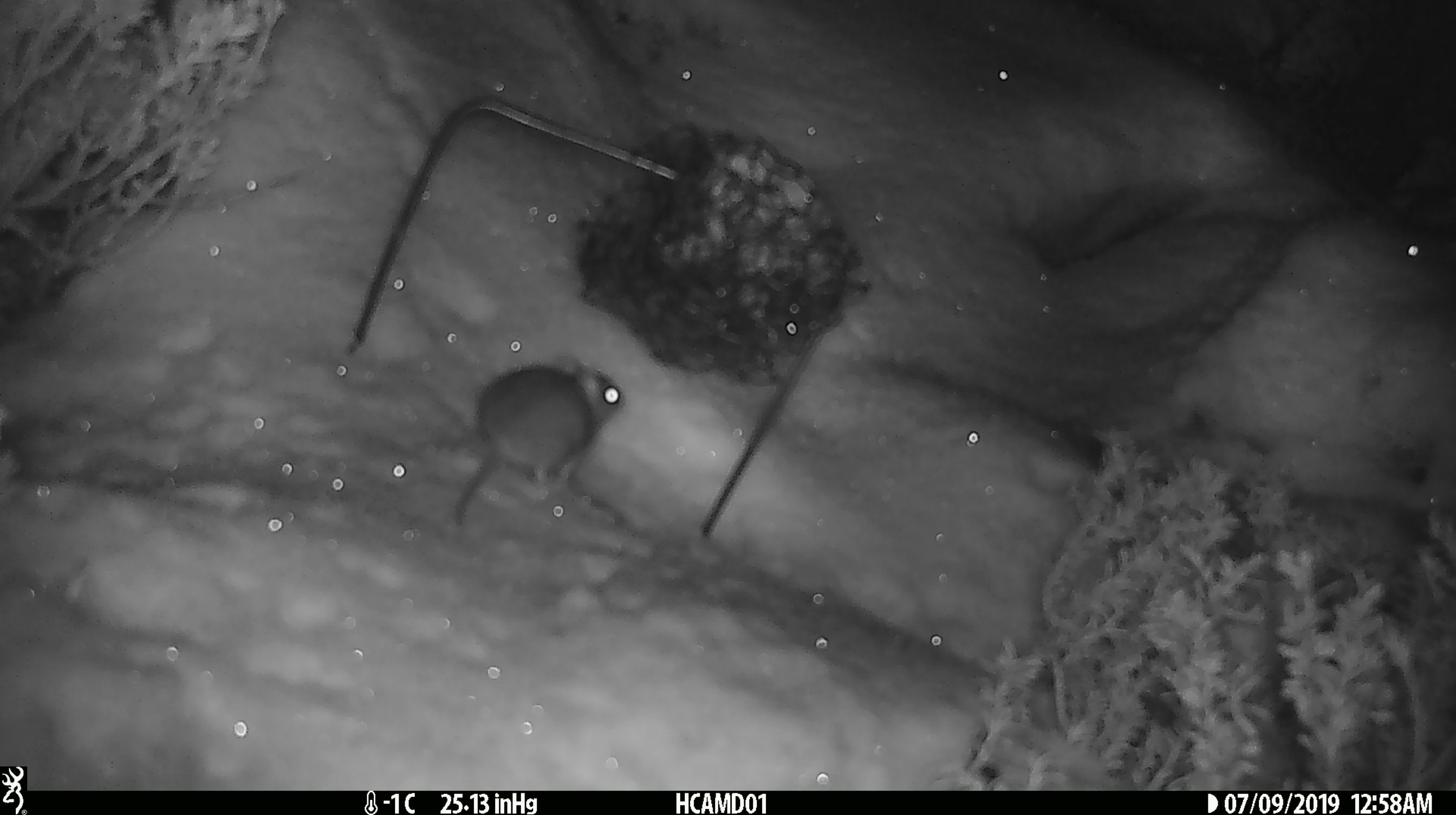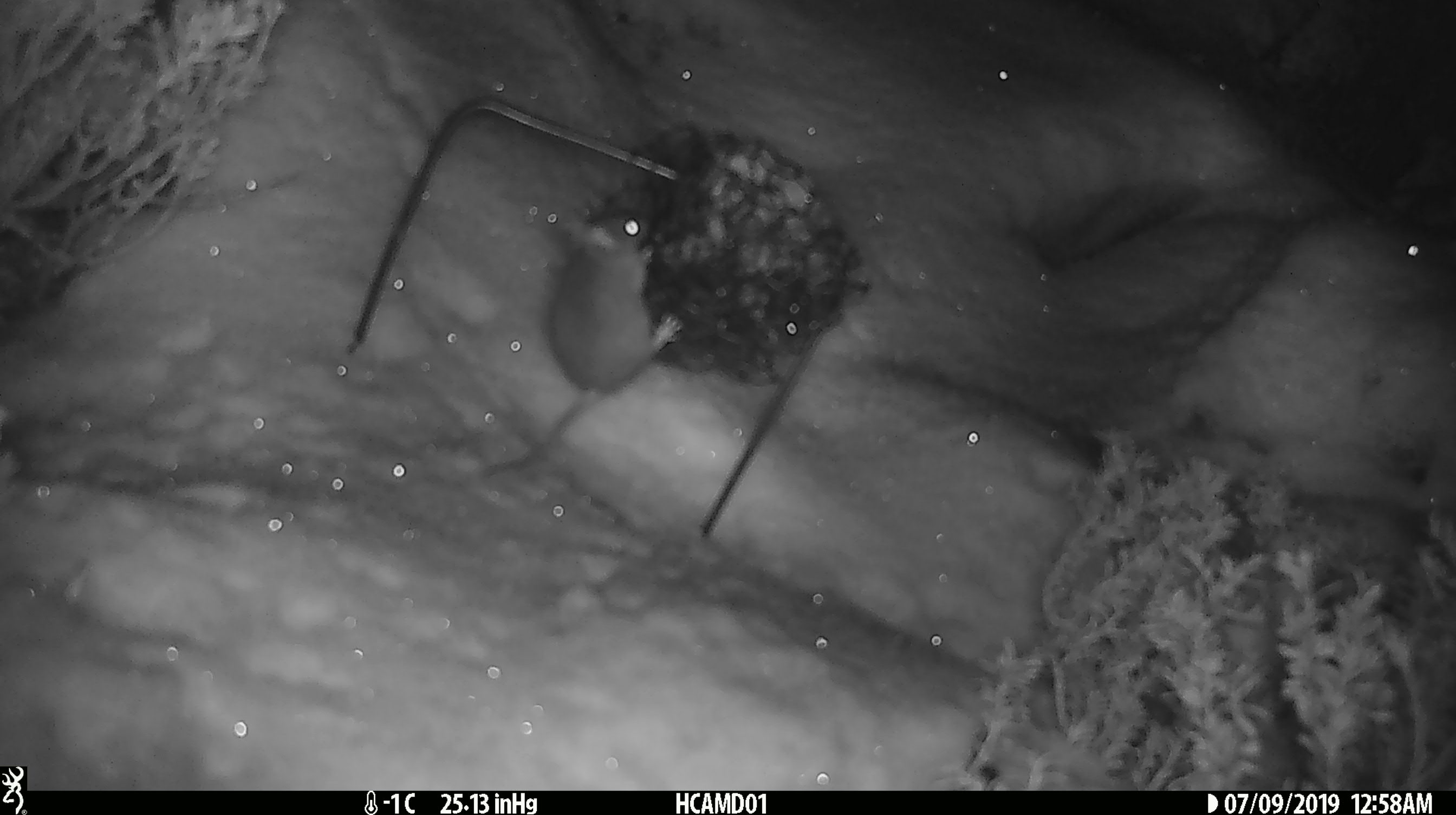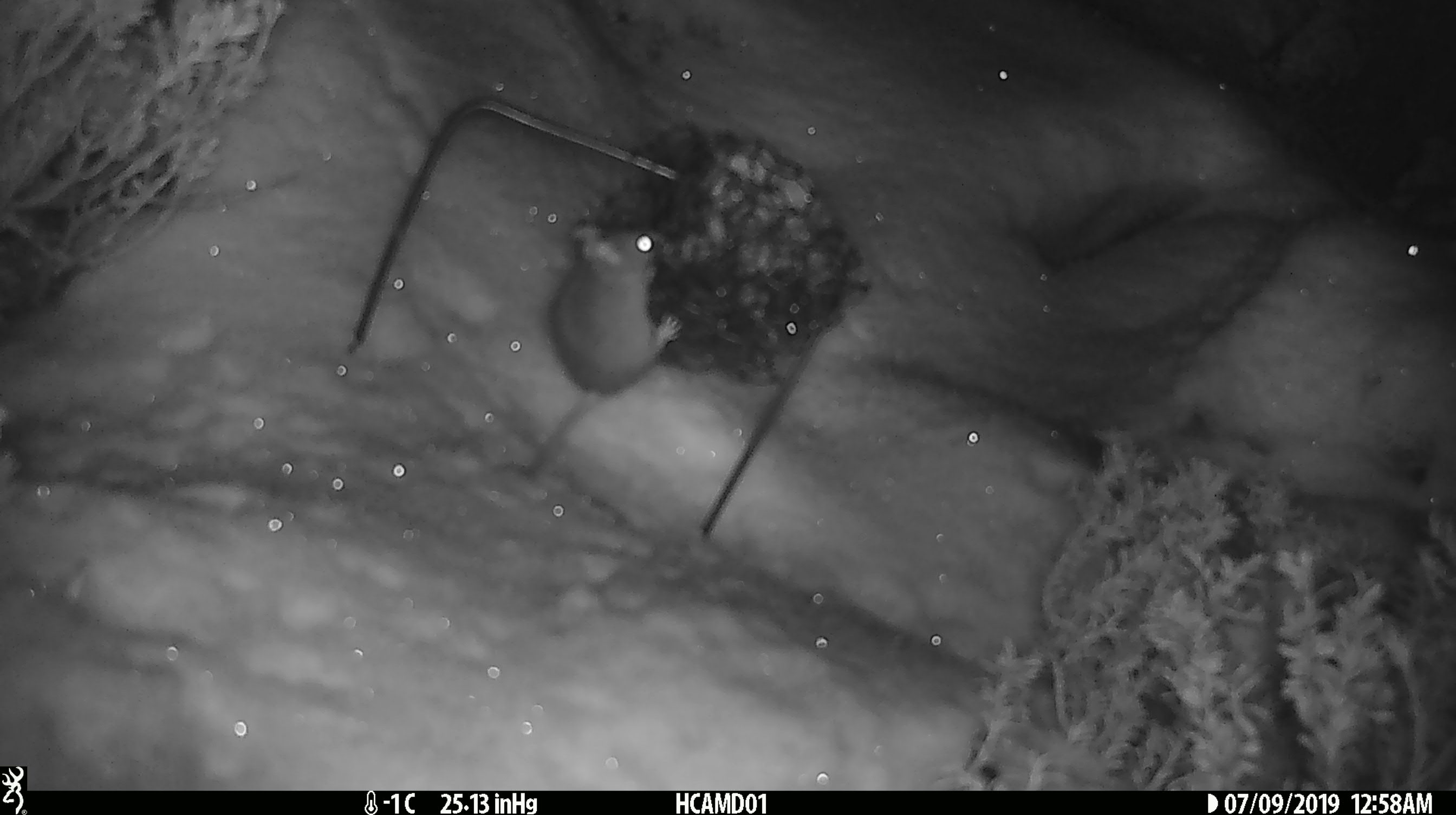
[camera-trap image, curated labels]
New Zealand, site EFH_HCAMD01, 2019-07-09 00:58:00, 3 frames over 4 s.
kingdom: Animalia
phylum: Chordata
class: Mammalia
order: Rodentia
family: Muridae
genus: Mus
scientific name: Mus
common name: mouse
Mouse (Mus).